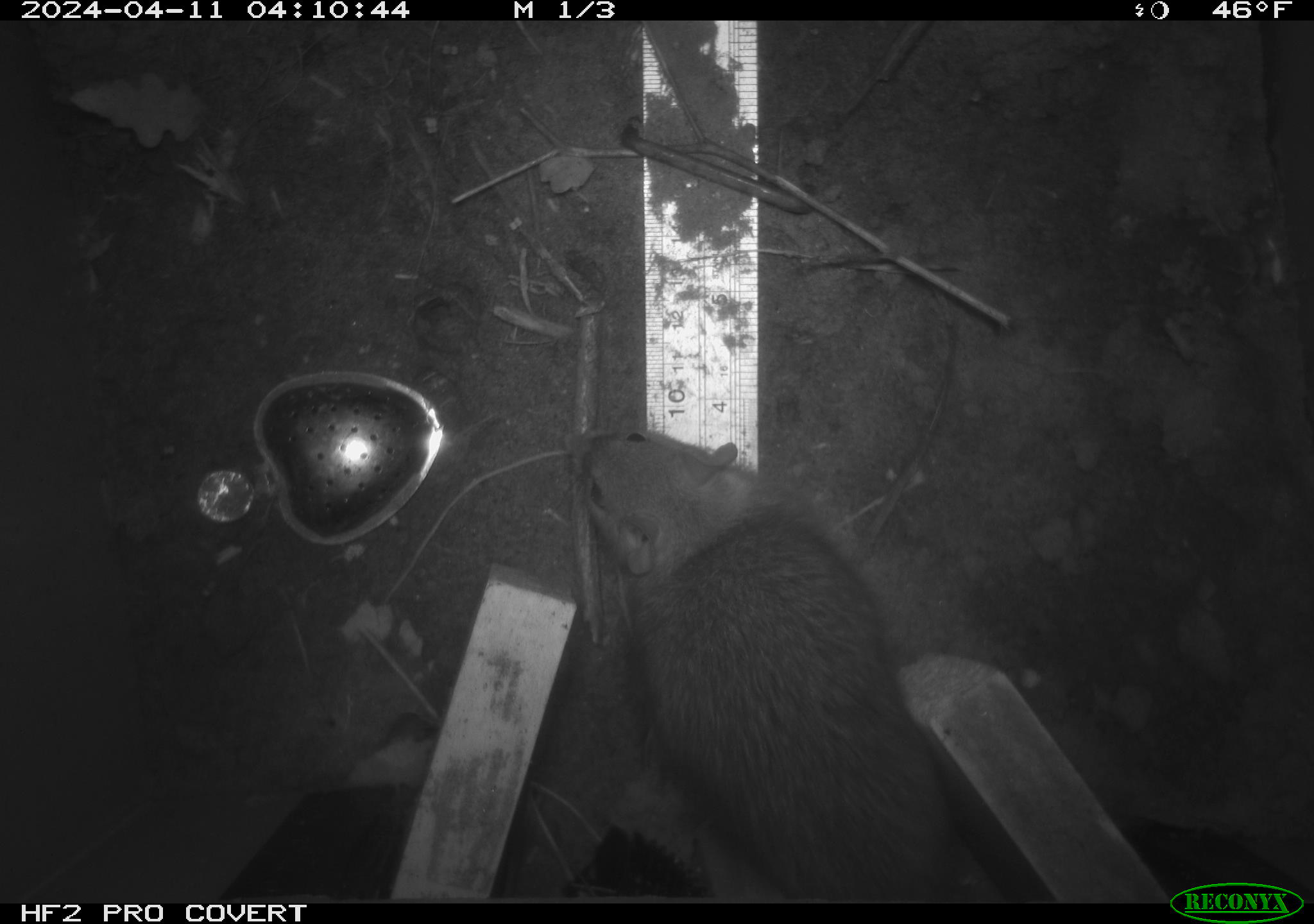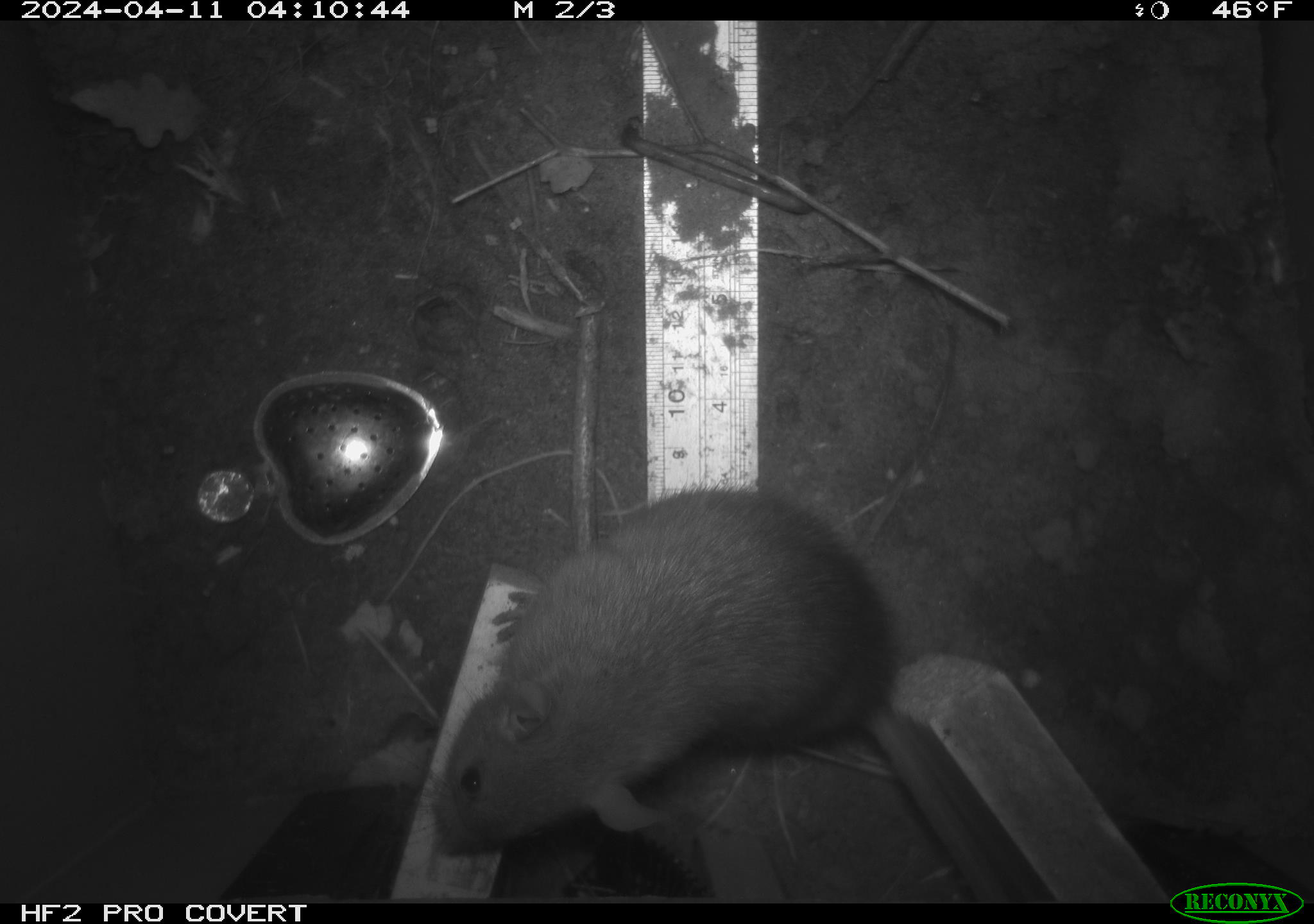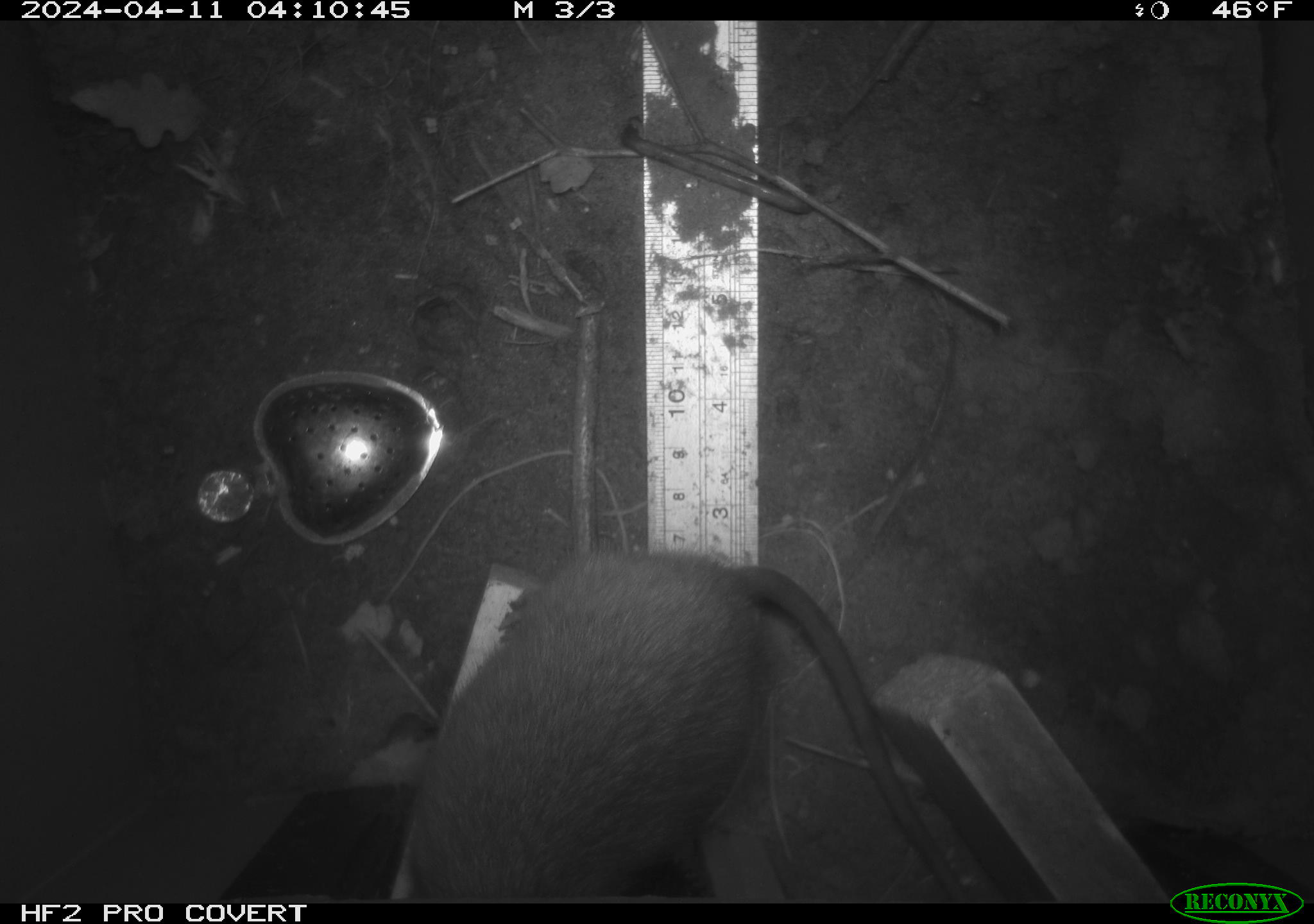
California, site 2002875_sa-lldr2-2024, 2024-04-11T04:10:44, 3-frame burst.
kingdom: Animalia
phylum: Chordata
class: Mammalia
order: Rodentia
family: Muridae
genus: Rattus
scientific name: Rattus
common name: rat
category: rattus species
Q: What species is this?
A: Rattus species (rat) (Rattus).